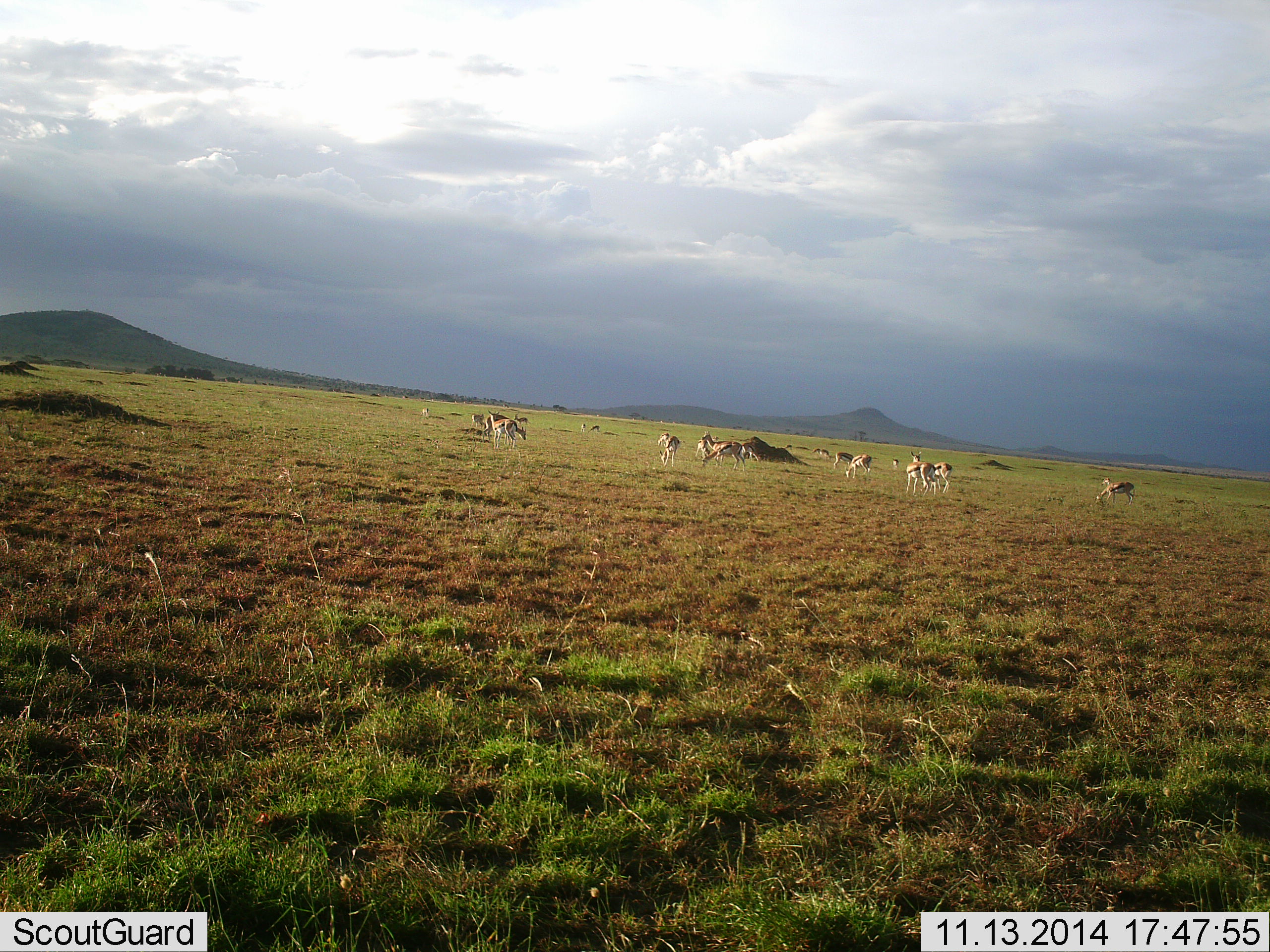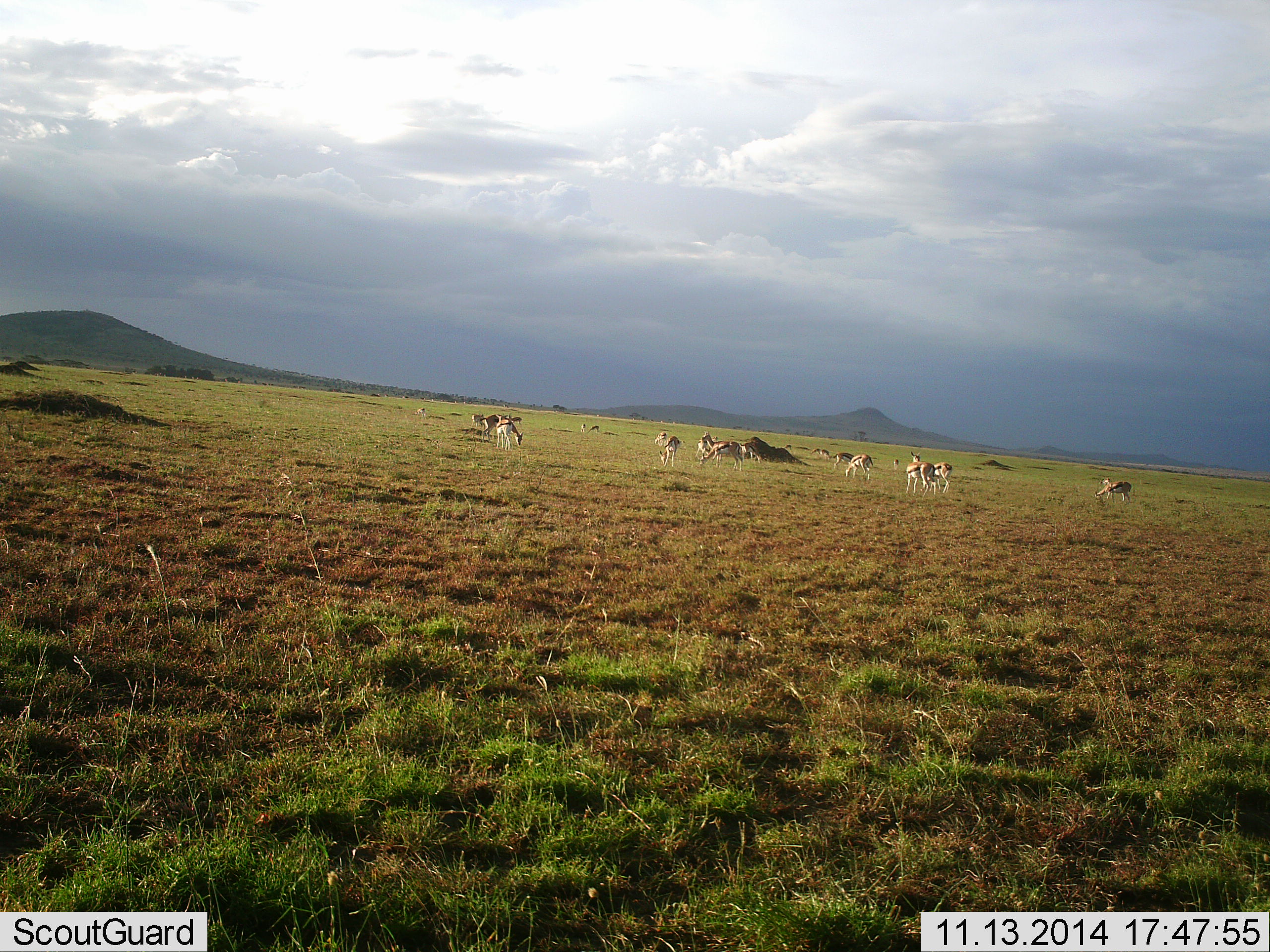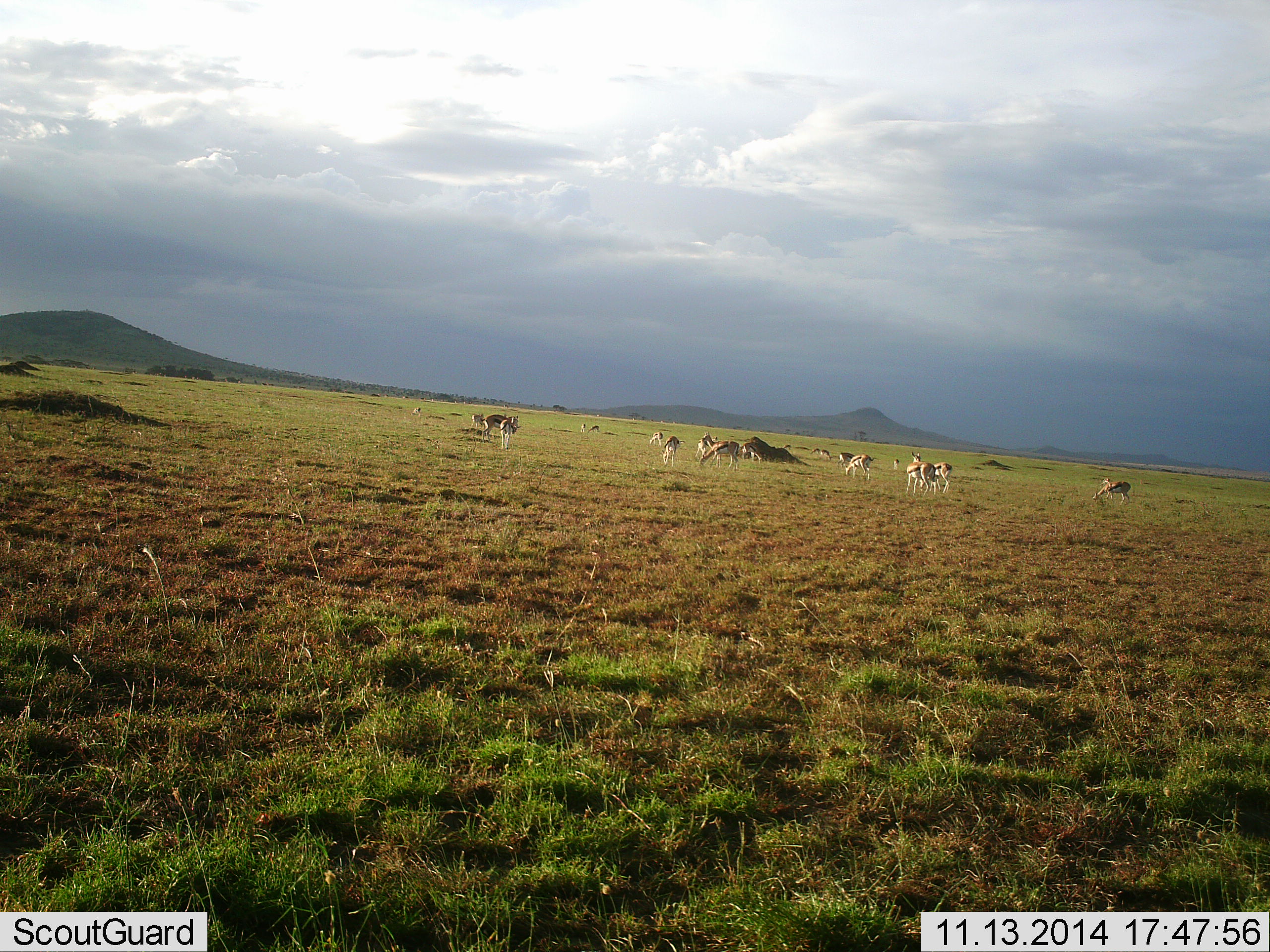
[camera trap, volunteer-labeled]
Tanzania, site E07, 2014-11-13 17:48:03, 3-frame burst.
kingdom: Animalia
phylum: Chordata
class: Mammalia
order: Artiodactyla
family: Bovidae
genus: Eudorcas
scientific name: Eudorcas thomsonii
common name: thomson's gazelle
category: gazellethomsons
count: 11-50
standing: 70%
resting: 20%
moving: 30%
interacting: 10%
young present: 0%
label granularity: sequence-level